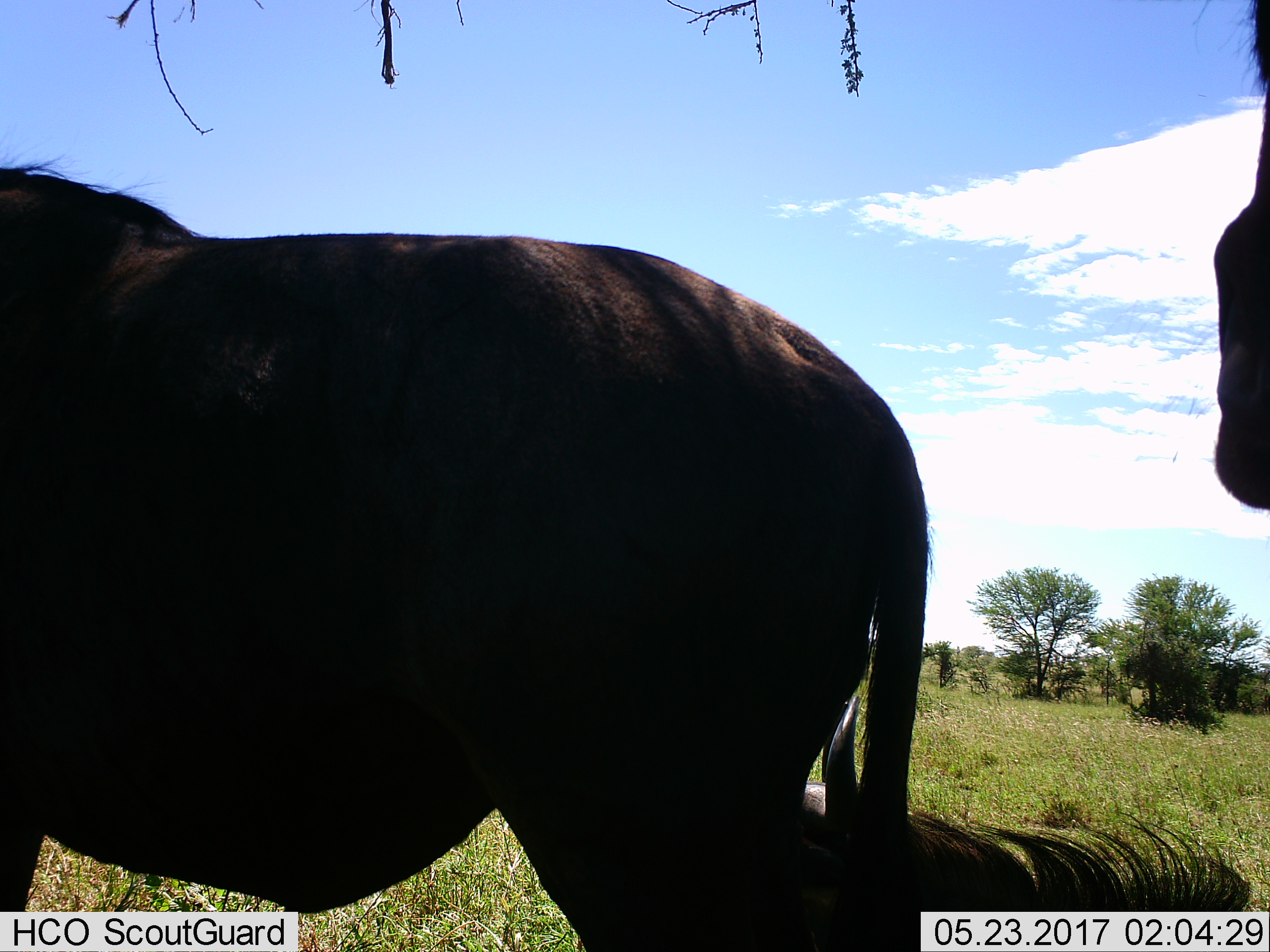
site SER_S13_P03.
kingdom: Animalia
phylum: Chordata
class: Mammalia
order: Artiodactyla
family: Bovidae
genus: Connochaetes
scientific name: Connochaetes taurinus taurinus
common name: blue wildebeest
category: wildebeestblue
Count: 3.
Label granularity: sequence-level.